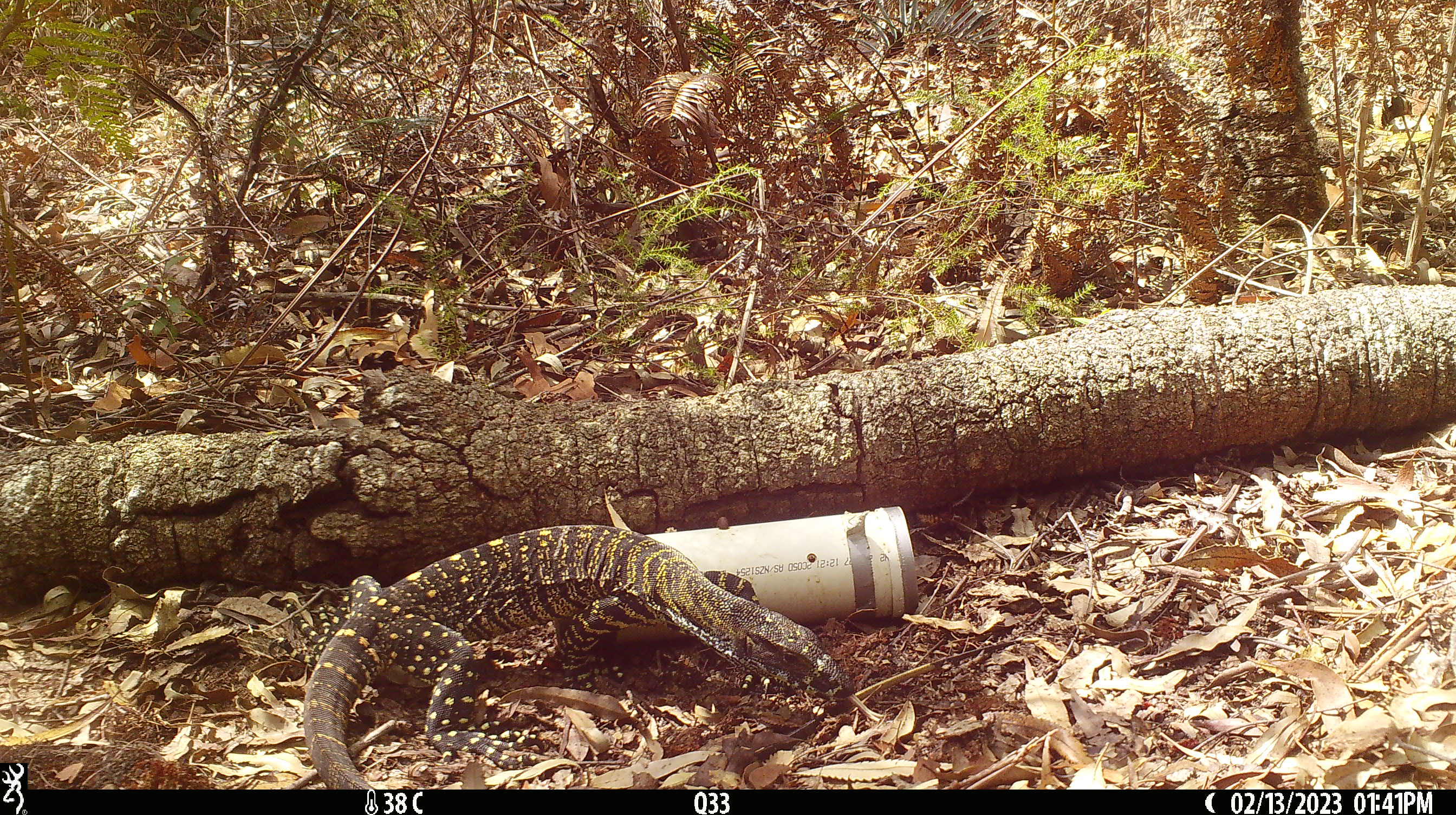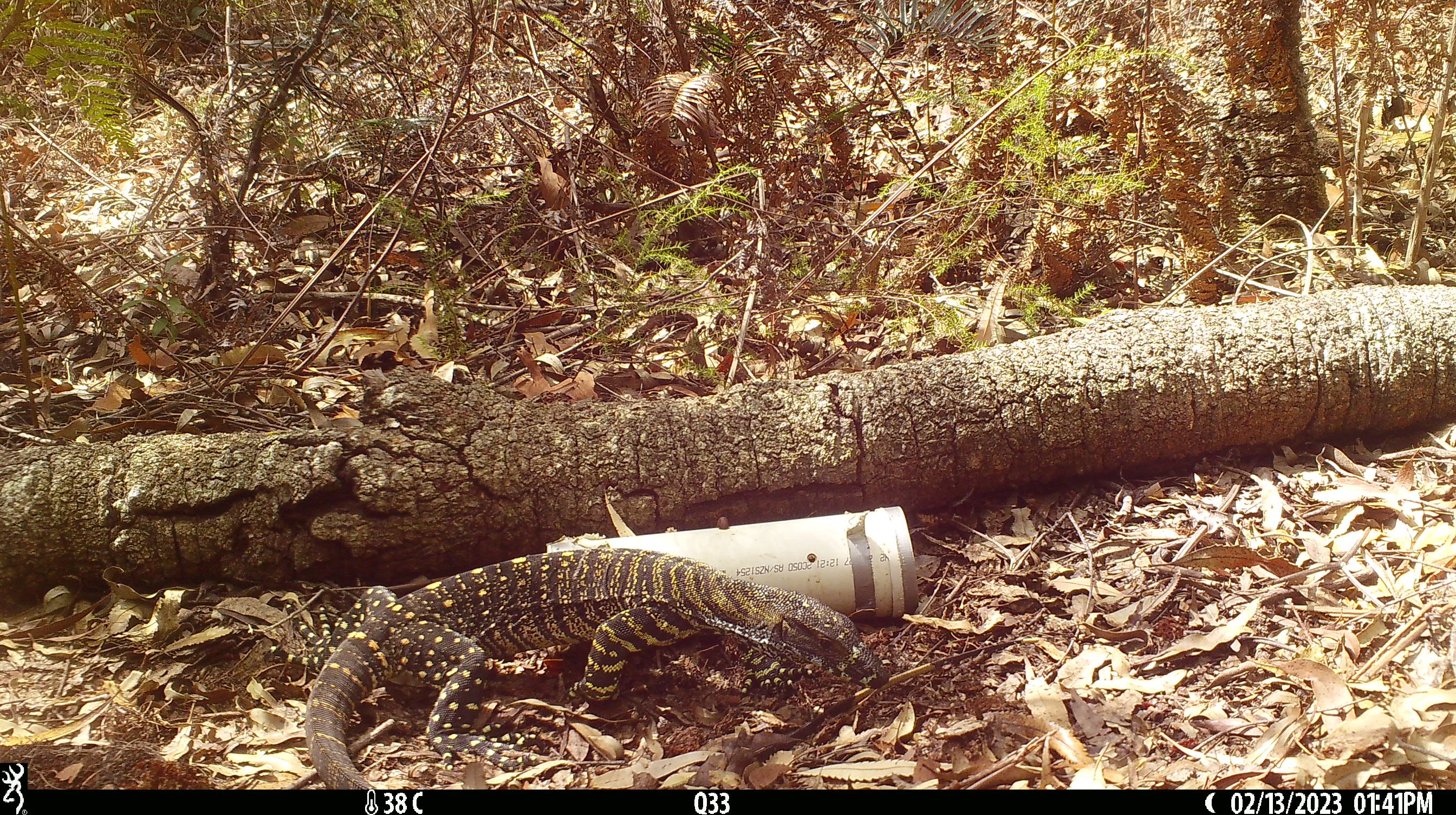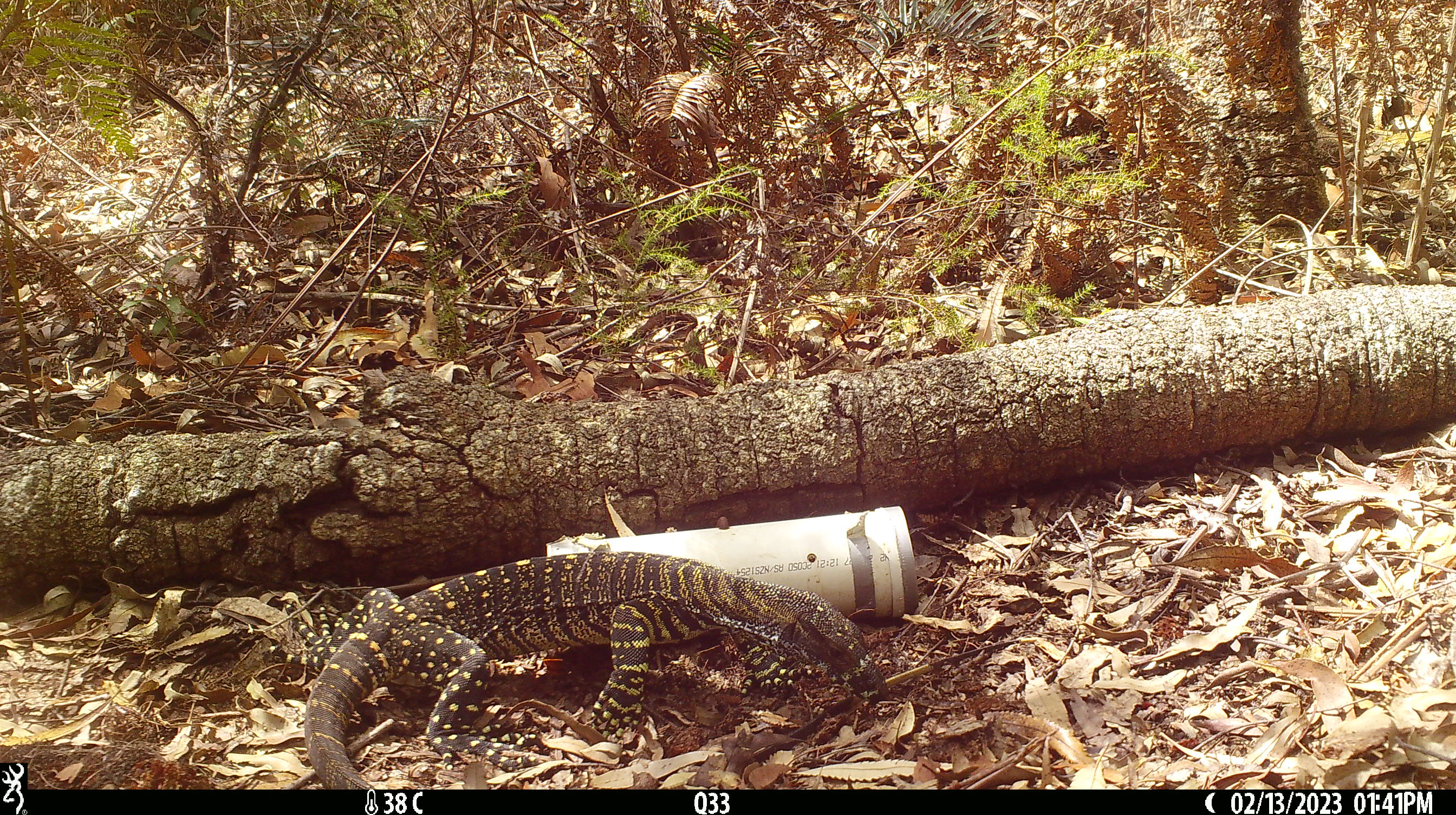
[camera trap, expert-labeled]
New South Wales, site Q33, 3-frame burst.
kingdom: Animalia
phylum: Chordata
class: Reptilia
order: Squamata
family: Varanidae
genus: Varanus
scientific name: Varanus varius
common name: lace monitor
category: goanna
Goanna (lace monitor) (Varanus varius).